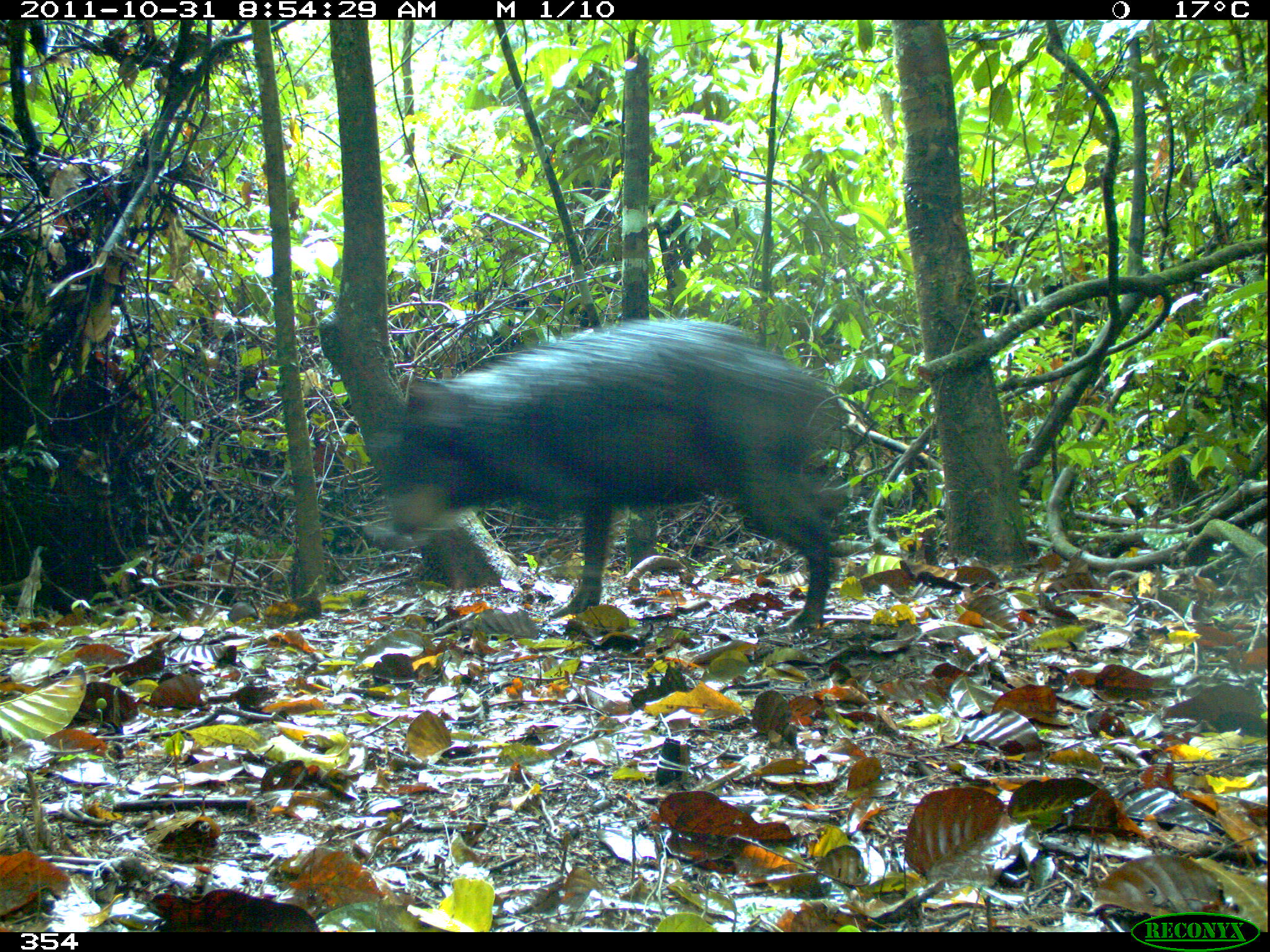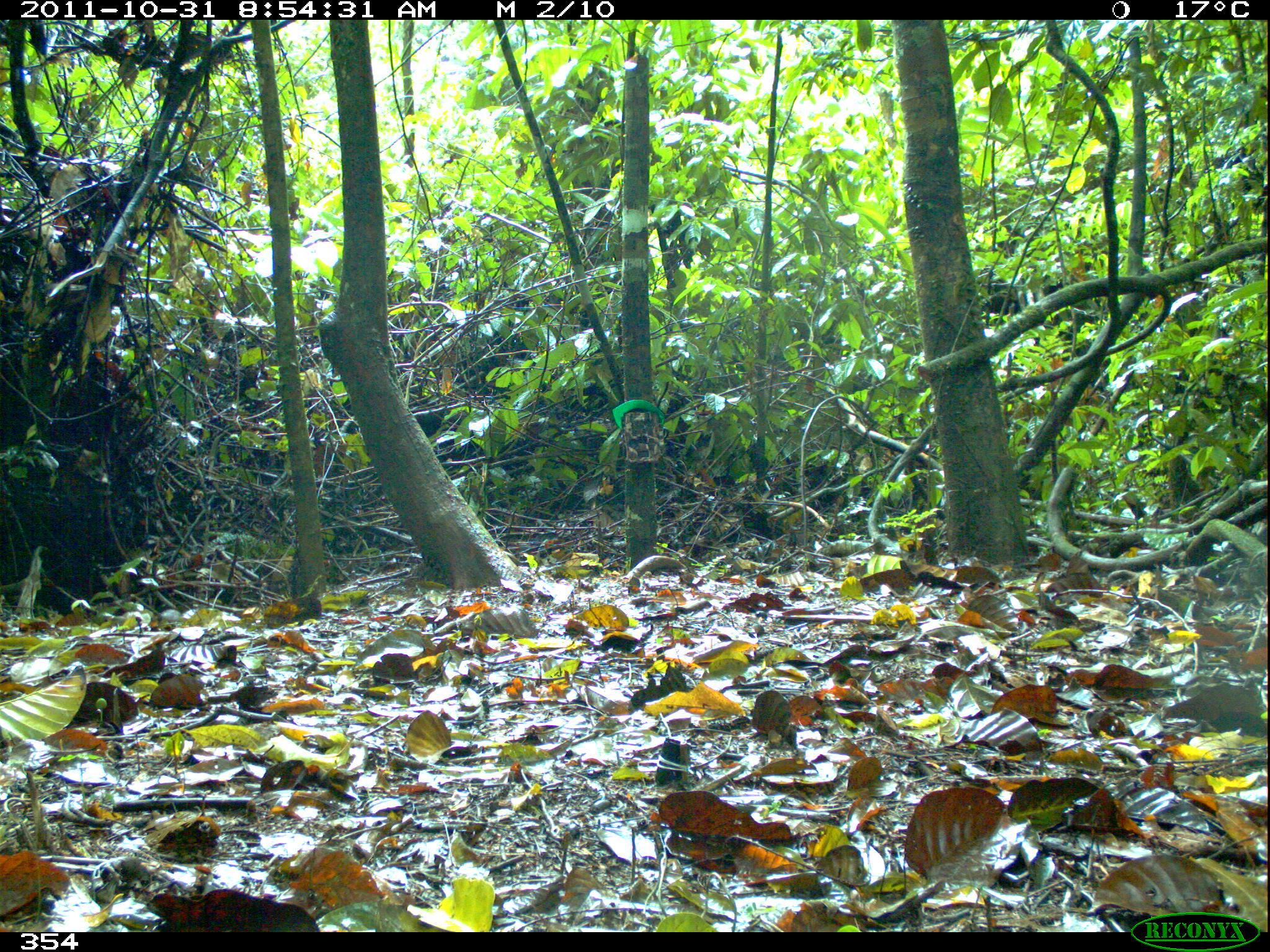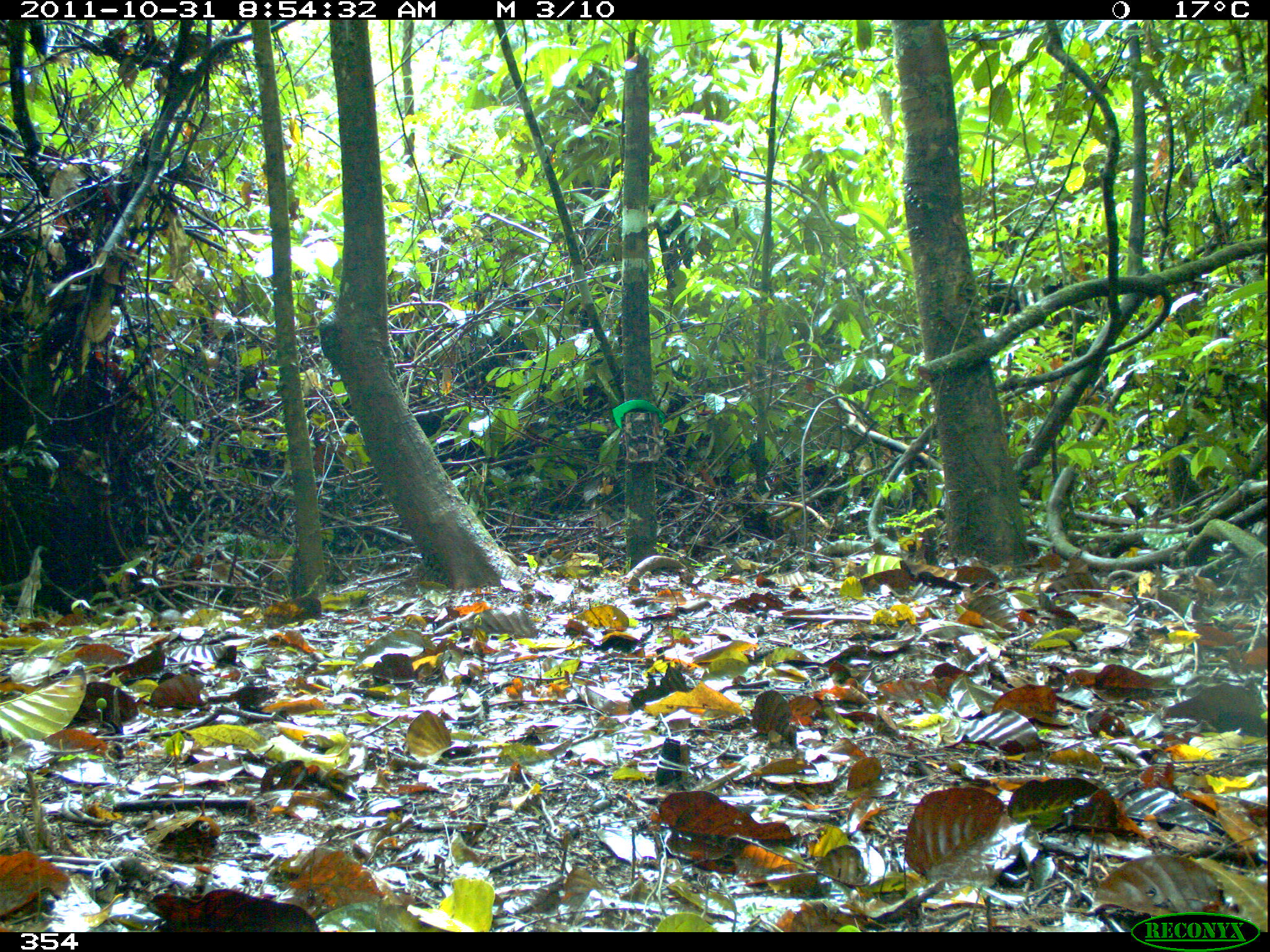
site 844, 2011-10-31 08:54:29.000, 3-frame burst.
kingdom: Animalia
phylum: Chordata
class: Mammalia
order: Artiodactyla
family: Tayassuidae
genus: Tayassu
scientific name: Tayassu pecari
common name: white-lipped peccary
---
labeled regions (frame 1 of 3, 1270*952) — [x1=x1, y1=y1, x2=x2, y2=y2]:
tayassu pecari: [x1=368, y1=316, x2=847, y2=632]